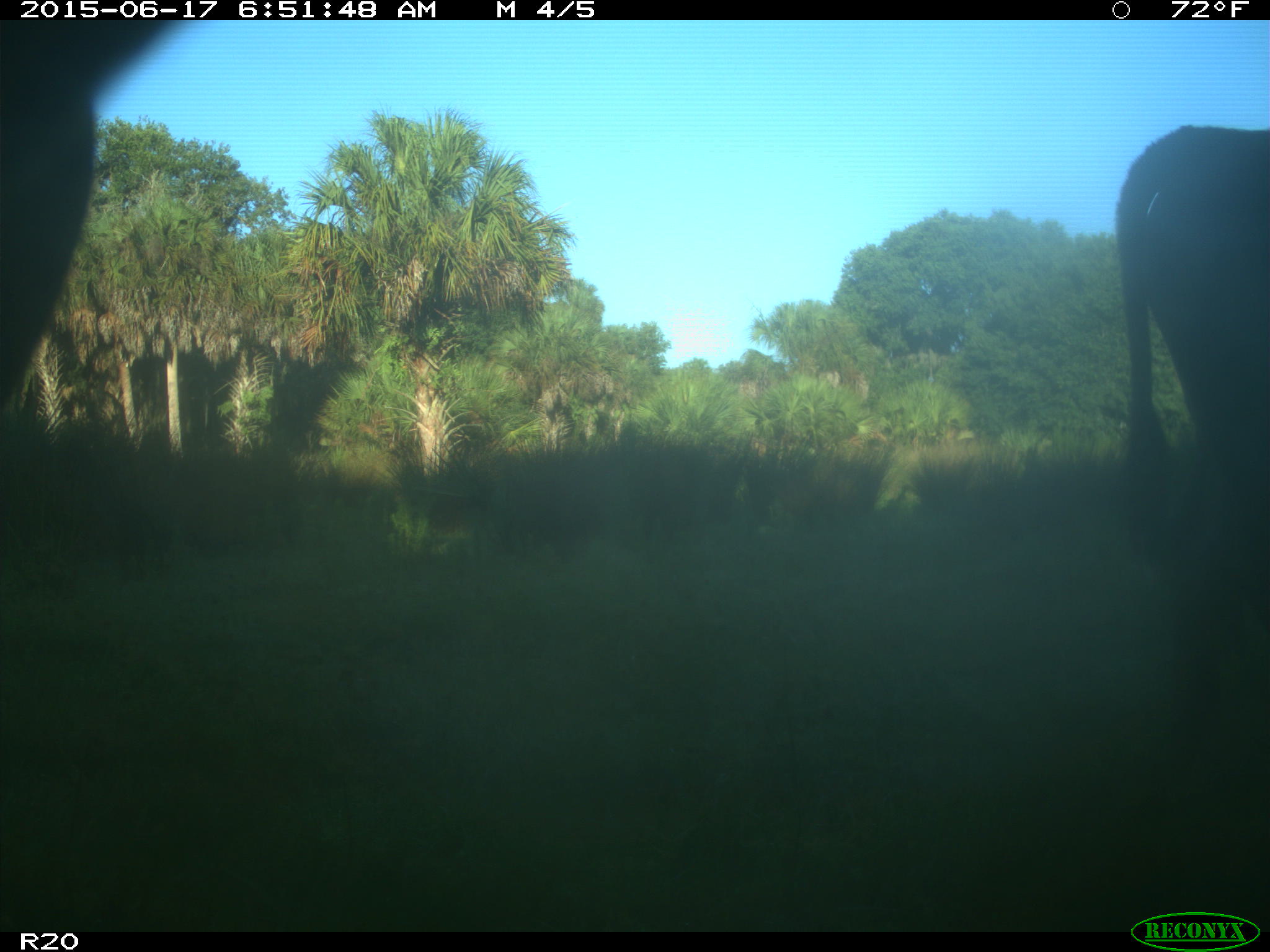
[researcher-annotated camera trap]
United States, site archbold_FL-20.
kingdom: Animalia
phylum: Chordata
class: Mammalia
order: Artiodactyla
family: Bovidae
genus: Bos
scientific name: Bos taurus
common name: domestic cow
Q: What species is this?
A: Bos taurus (domestic cow).